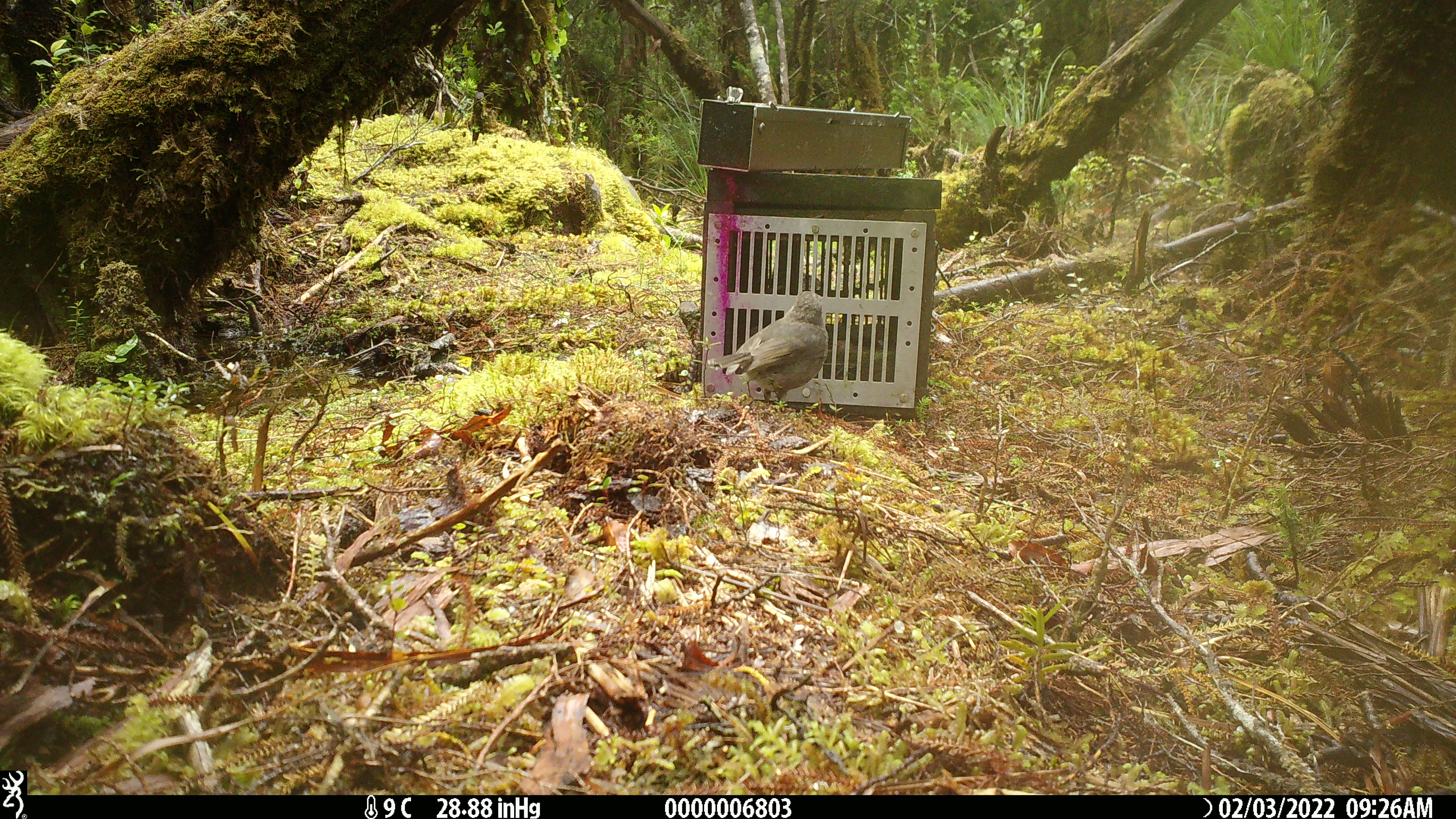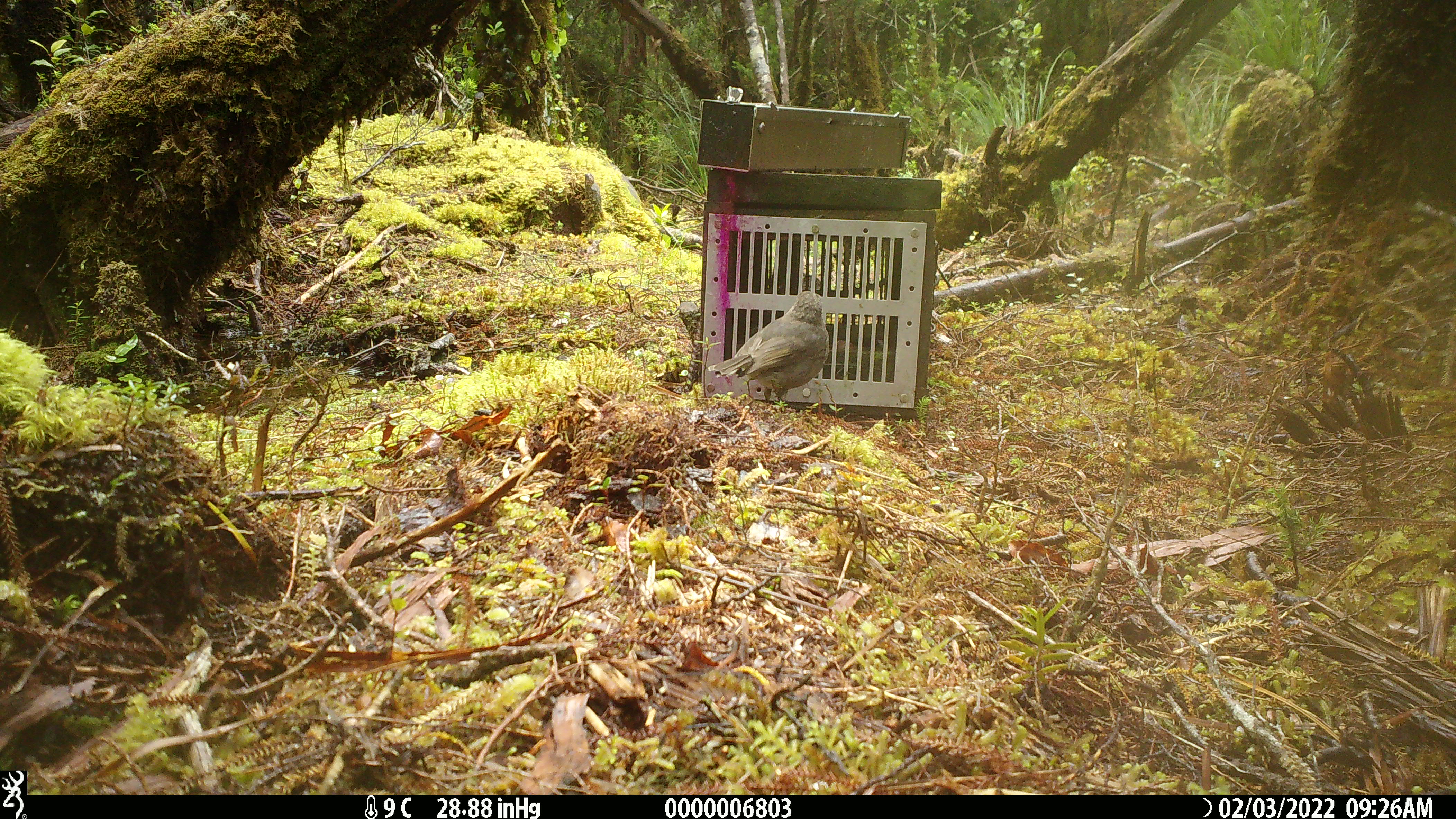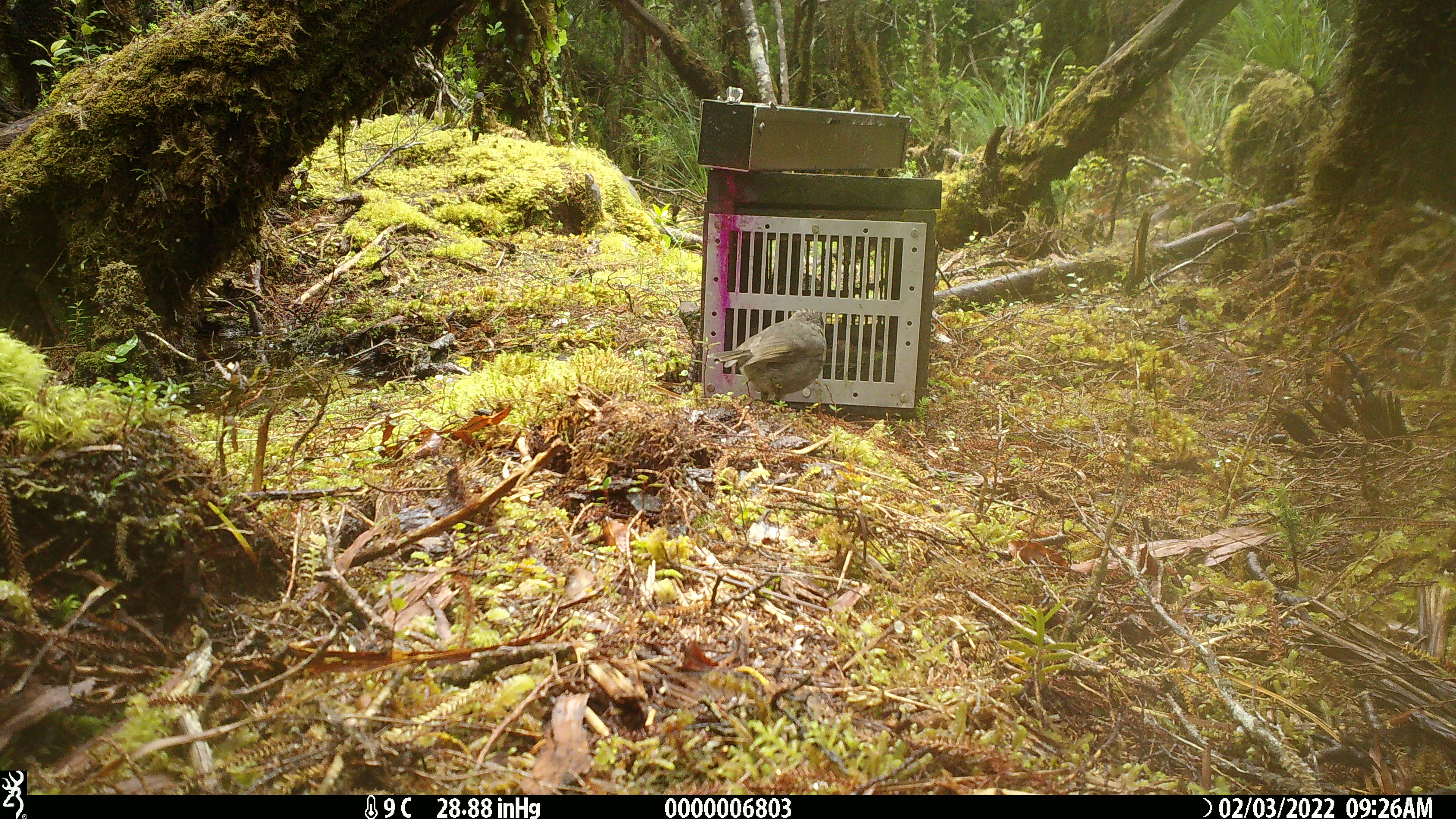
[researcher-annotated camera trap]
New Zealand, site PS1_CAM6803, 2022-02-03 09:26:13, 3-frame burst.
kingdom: Animalia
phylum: Chordata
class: Aves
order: Passeriformes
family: Petroicidae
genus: Petroica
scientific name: Petroica australis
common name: new zealand robin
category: robin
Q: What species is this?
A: Robin (new zealand robin) (Petroica australis).